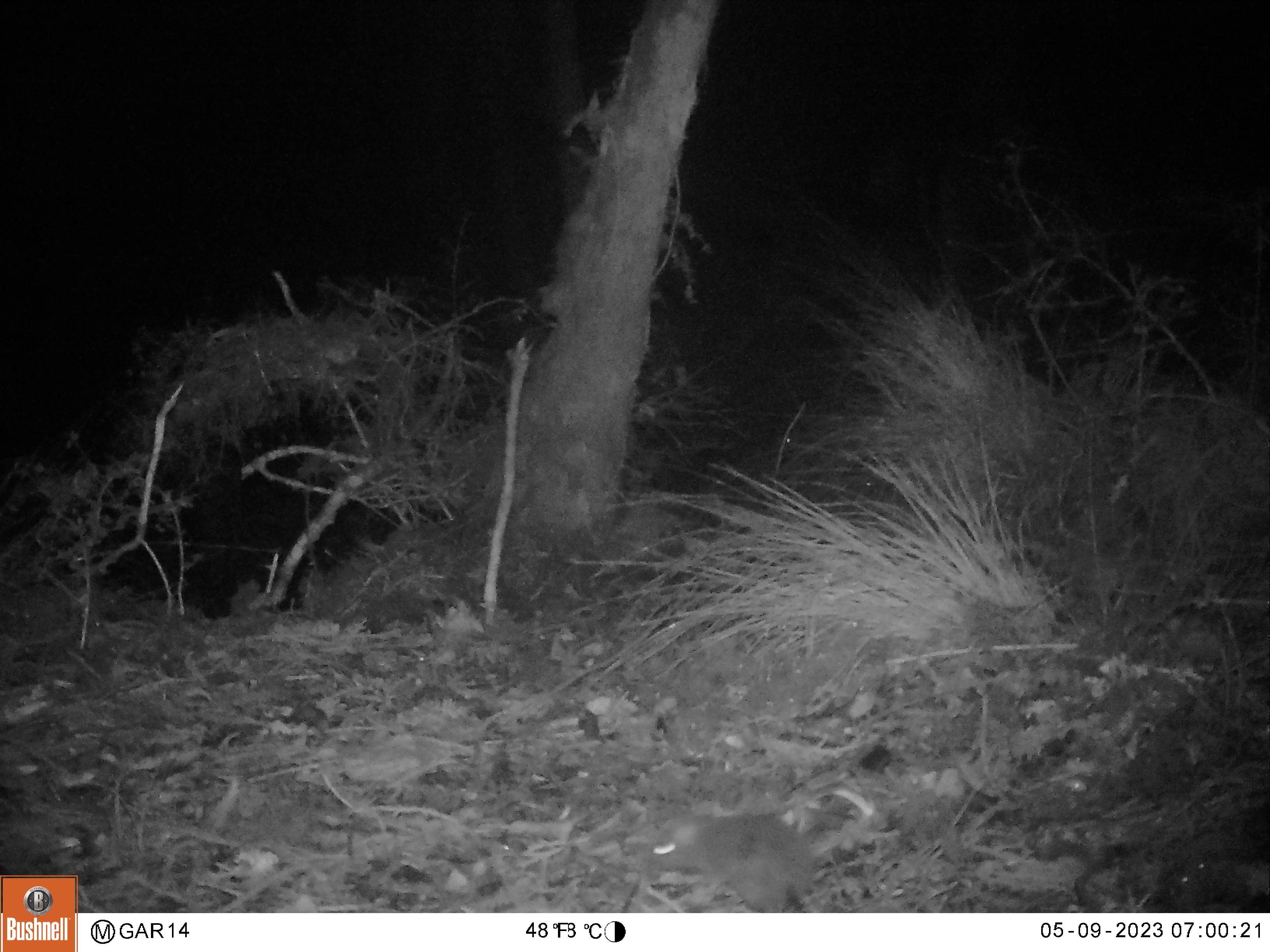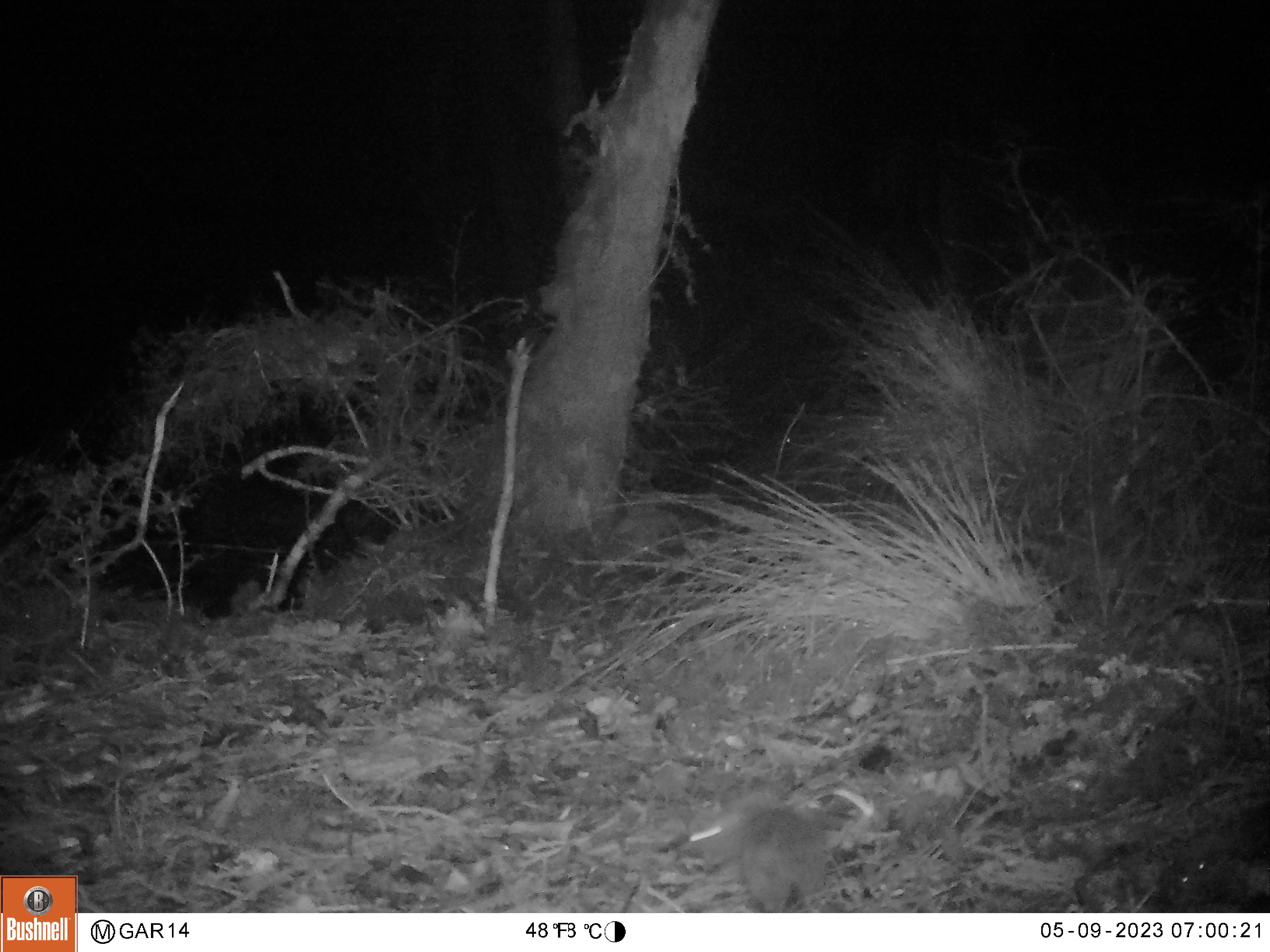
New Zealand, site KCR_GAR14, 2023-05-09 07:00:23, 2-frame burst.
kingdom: Animalia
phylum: Chordata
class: Mammalia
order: Rodentia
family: Muridae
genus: Rattus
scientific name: Rattus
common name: rat